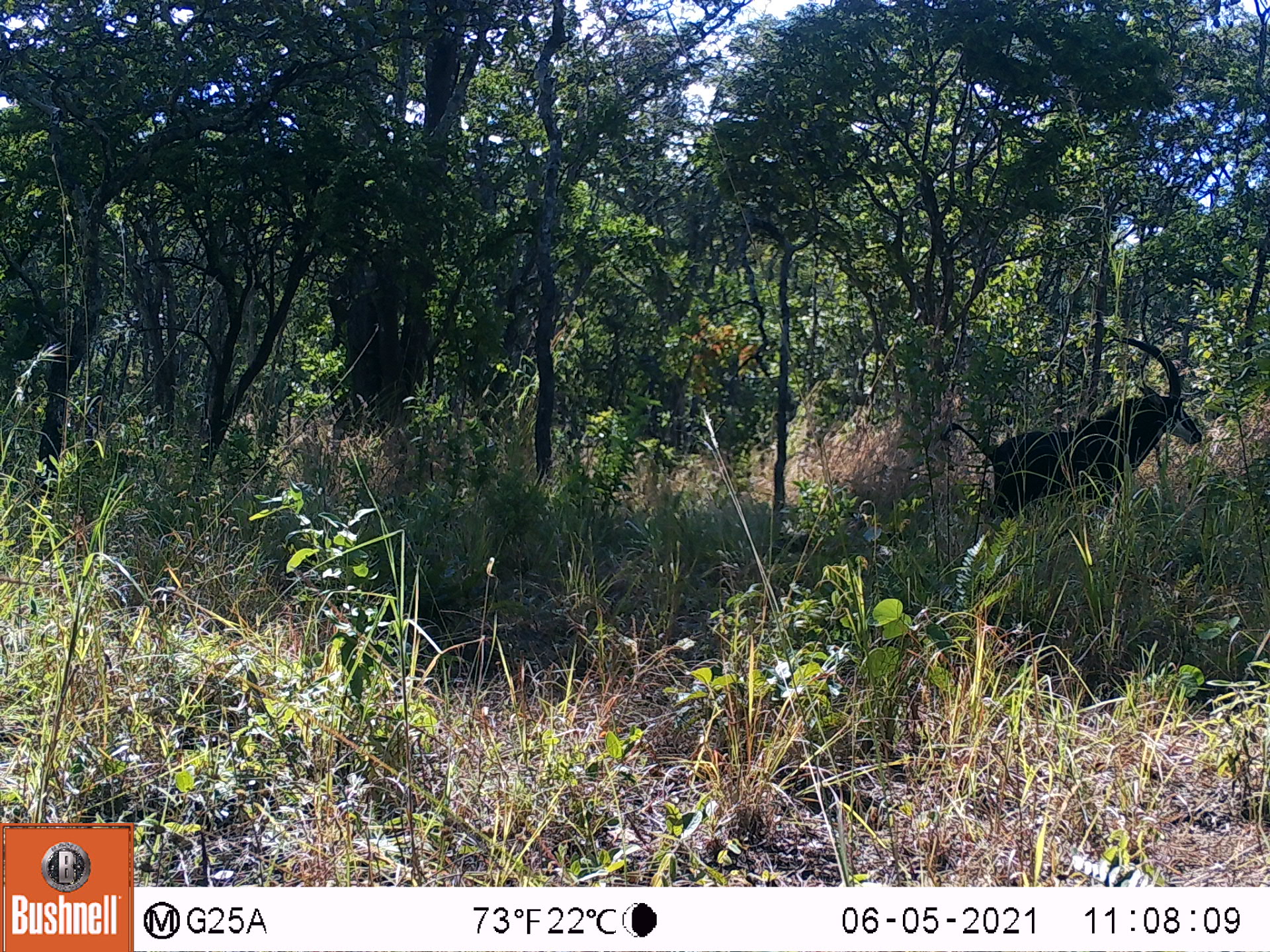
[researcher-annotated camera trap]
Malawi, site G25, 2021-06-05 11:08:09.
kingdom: Animalia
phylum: Chordata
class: Mammalia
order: Artiodactyla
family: Bovidae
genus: Hippotragus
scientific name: Hippotragus niger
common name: sable antelope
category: sable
Sable (sable antelope) (Hippotragus niger), count 1.